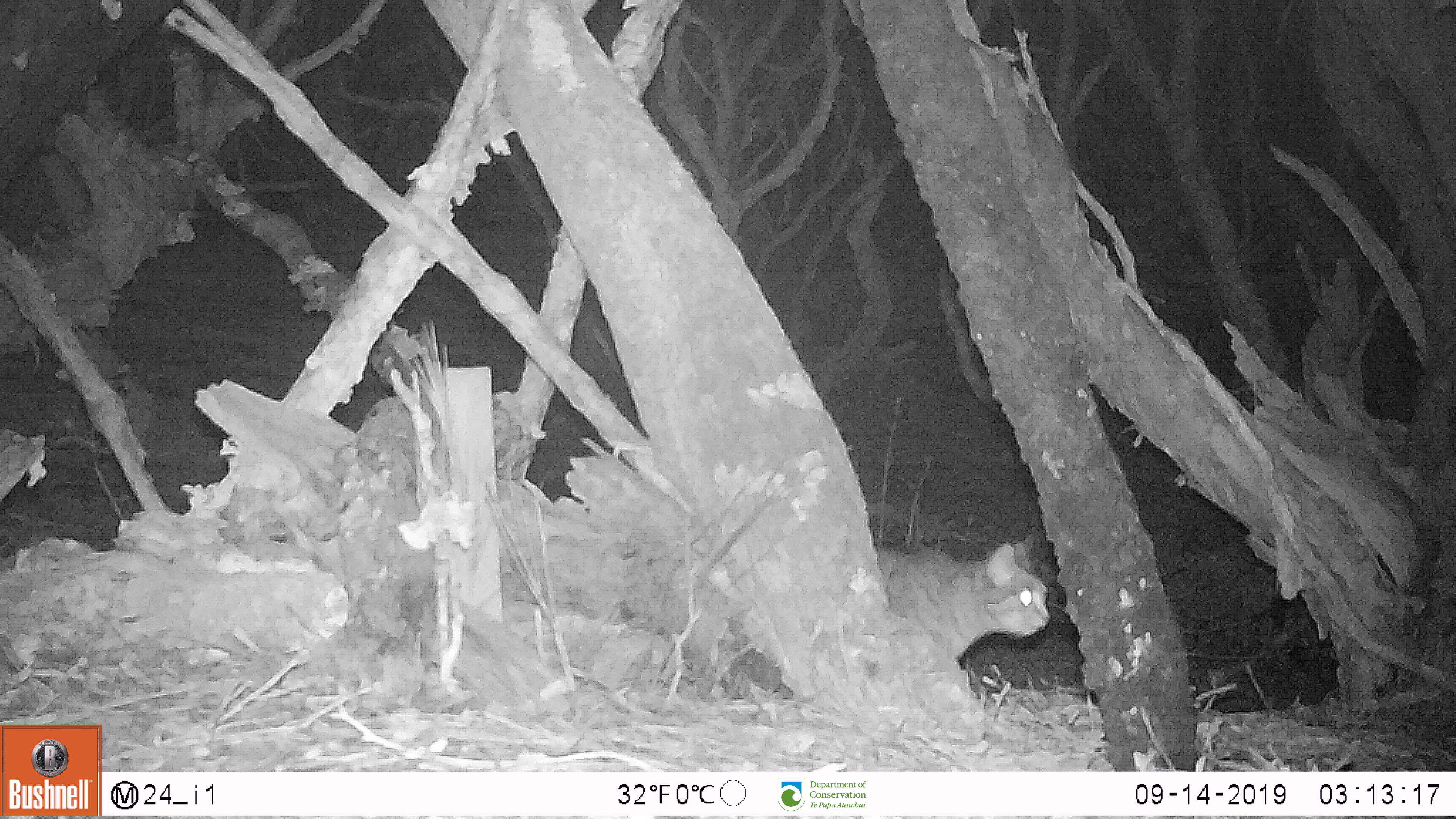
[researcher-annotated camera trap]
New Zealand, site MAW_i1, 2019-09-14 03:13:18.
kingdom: Animalia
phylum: Chordata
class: Mammalia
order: Carnivora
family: Felidae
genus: Felis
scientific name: Felis catus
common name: domestic cat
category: cat